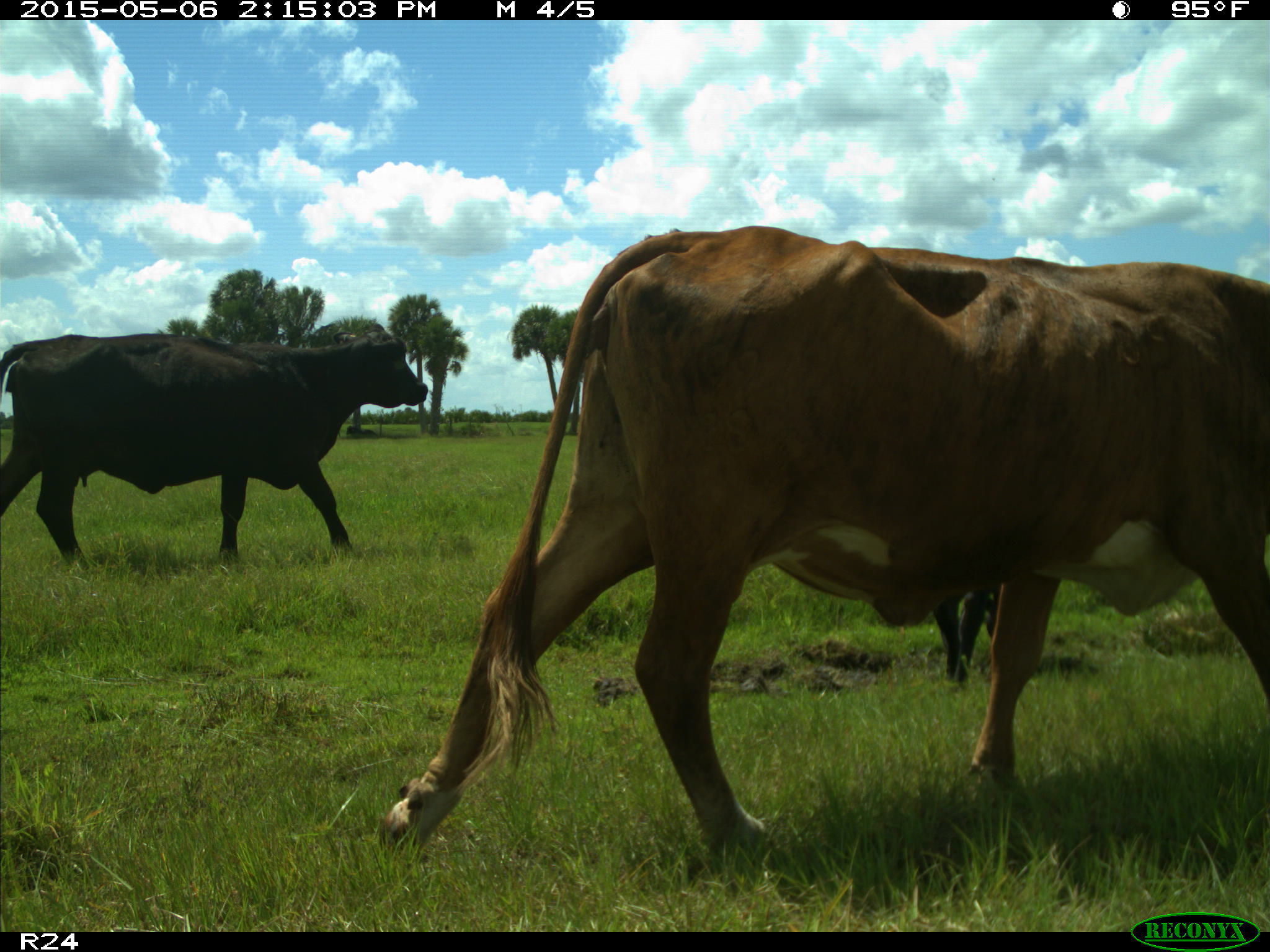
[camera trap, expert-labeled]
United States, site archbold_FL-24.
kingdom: Animalia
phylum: Chordata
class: Mammalia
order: Artiodactyla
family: Bovidae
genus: Bos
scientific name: Bos taurus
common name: domestic cow